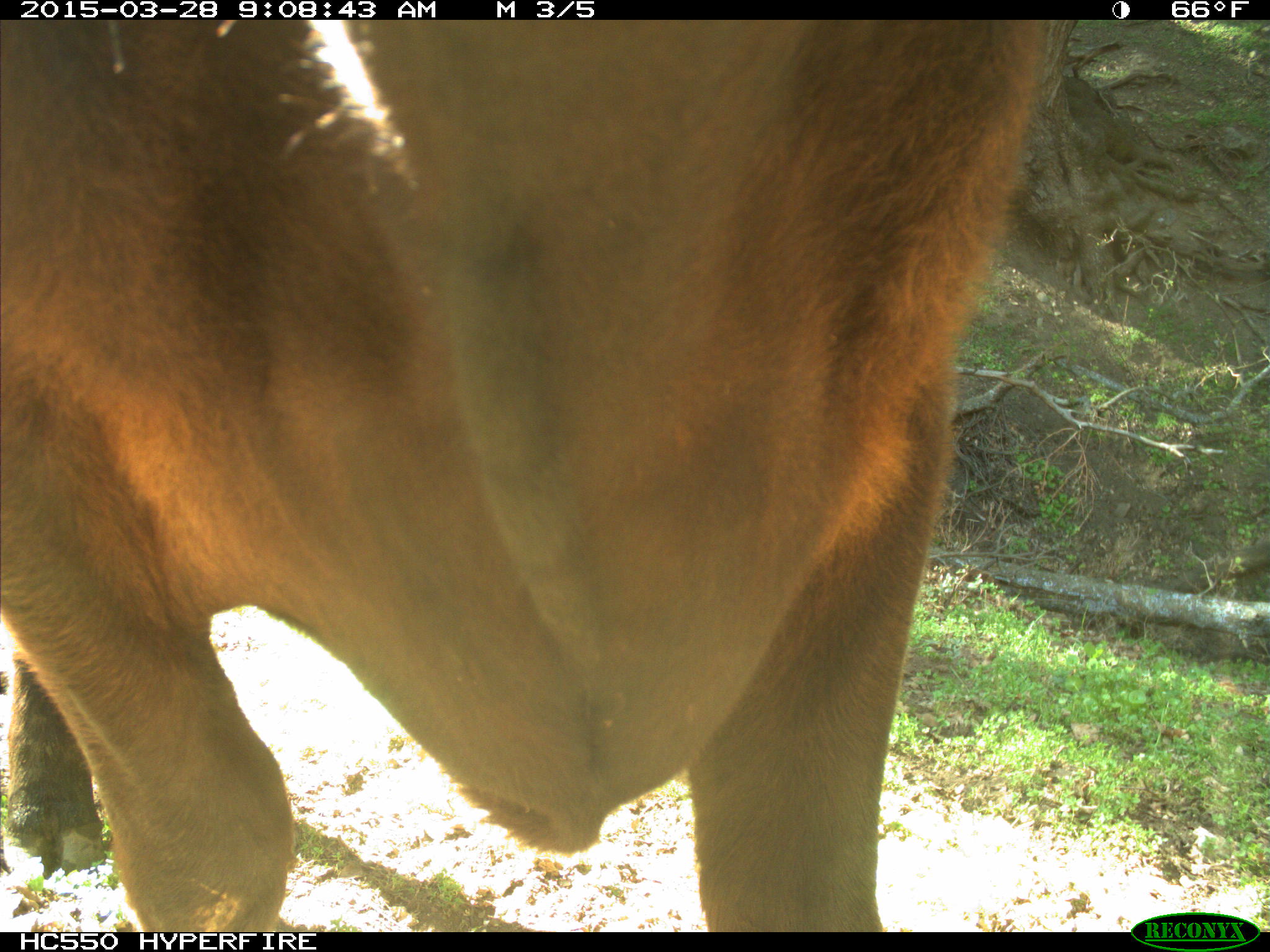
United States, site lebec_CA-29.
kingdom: Animalia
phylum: Chordata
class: Mammalia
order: Artiodactyla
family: Bovidae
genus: Bos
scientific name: Bos taurus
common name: domestic cow